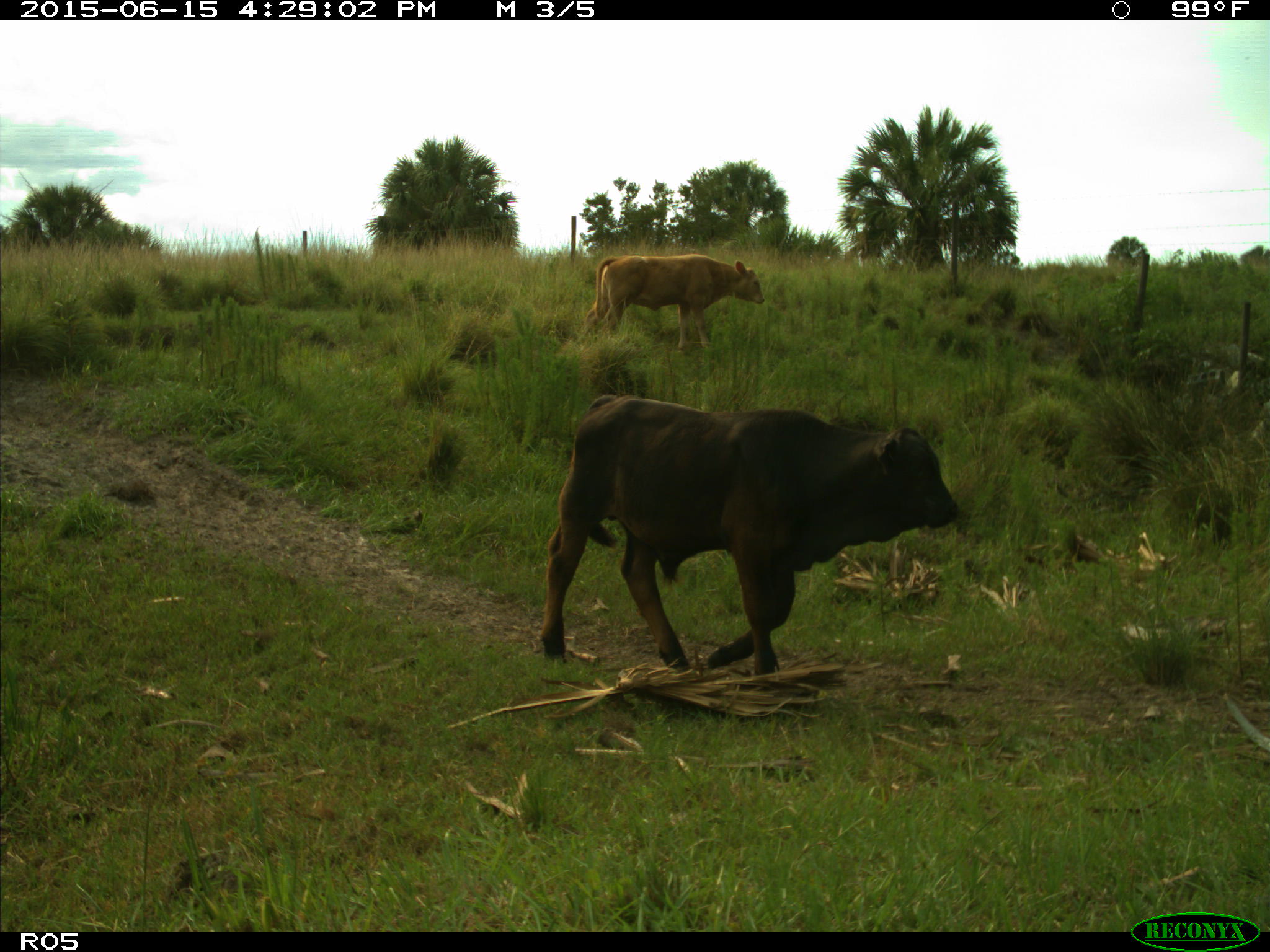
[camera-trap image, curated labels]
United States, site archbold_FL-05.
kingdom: Animalia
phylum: Chordata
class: Mammalia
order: Artiodactyla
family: Bovidae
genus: Bos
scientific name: Bos taurus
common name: domestic cow